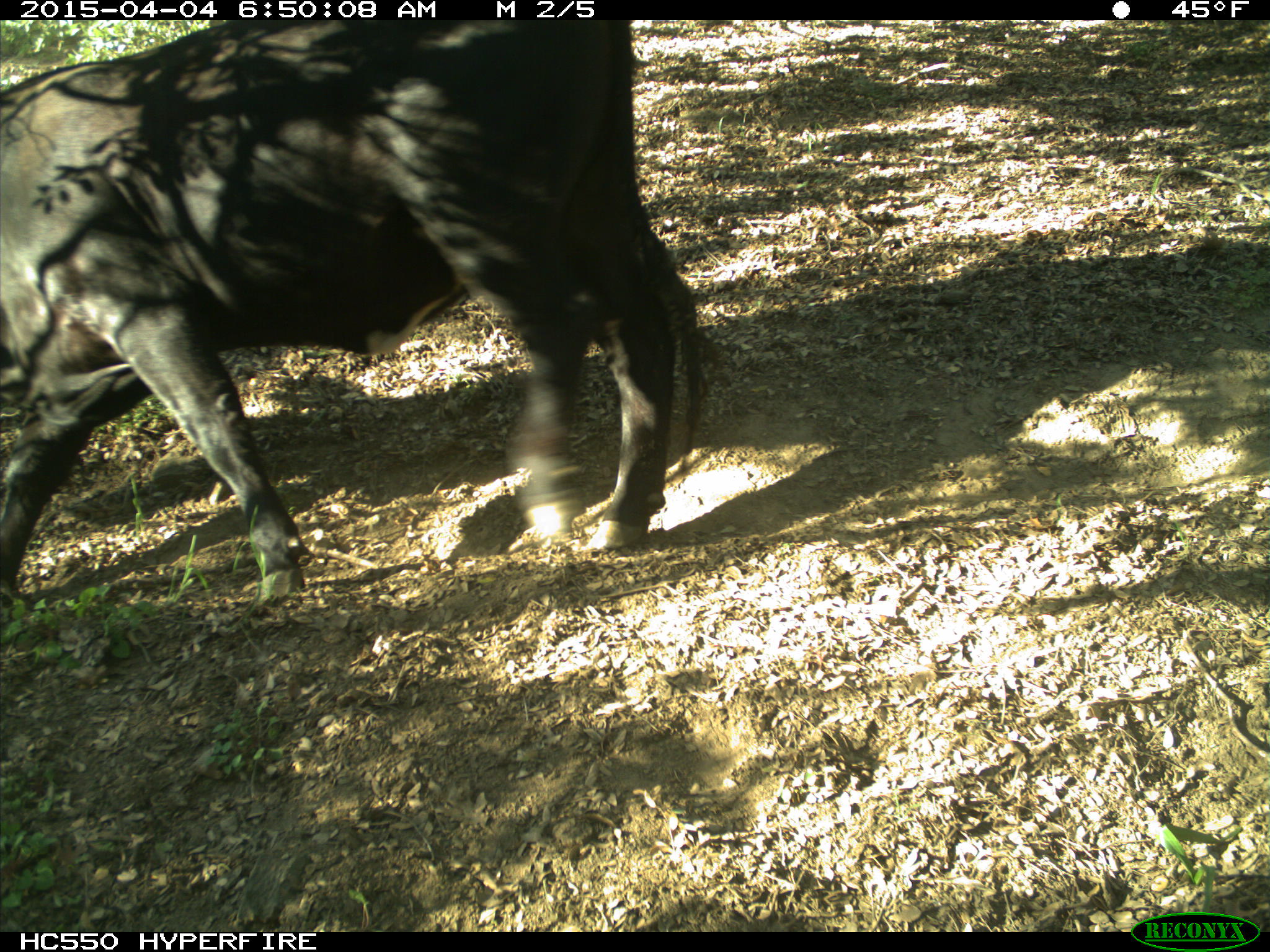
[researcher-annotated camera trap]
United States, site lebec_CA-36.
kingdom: Animalia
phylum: Chordata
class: Mammalia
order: Artiodactyla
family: Bovidae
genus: Bos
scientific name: Bos taurus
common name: domestic cow